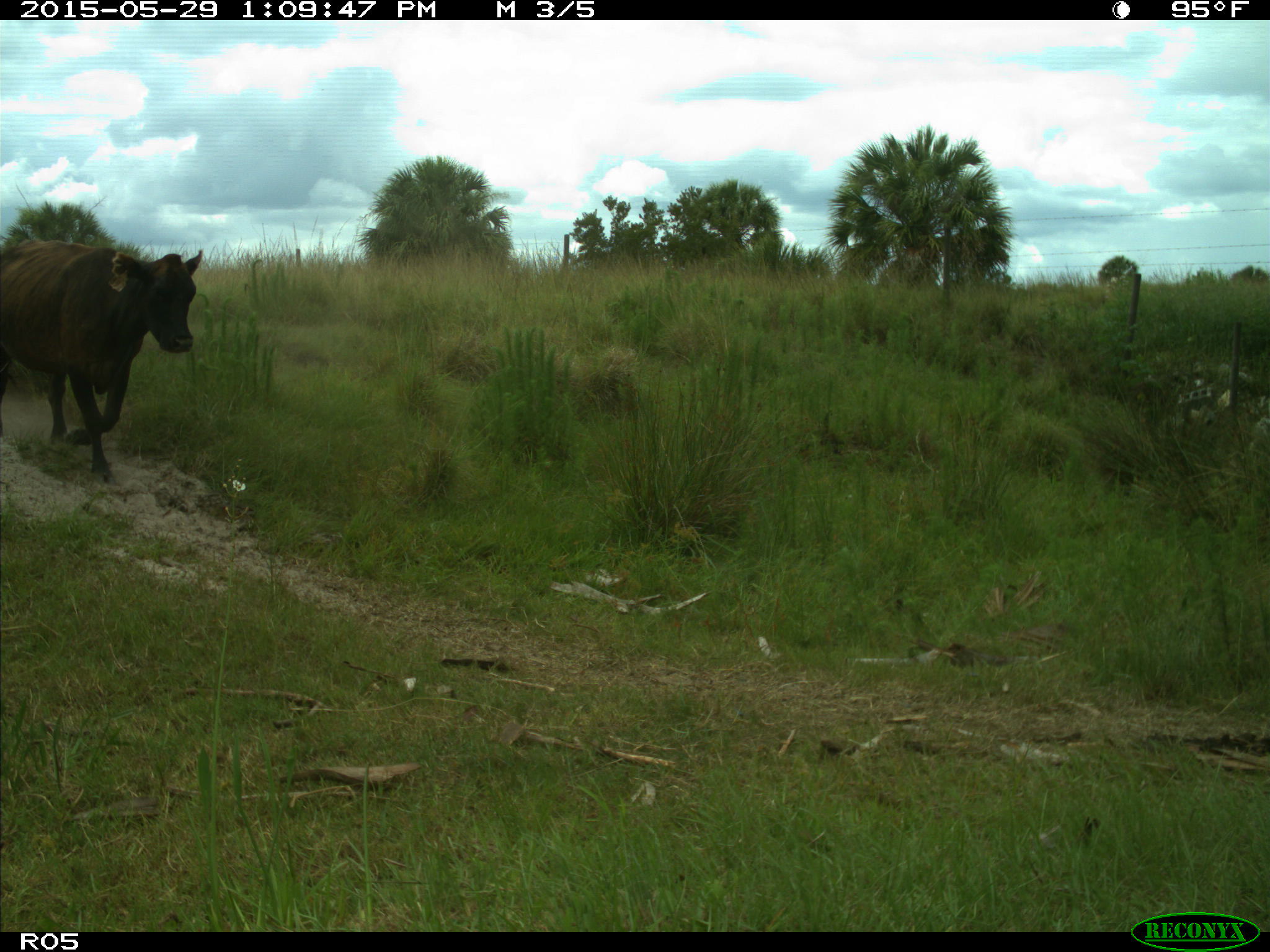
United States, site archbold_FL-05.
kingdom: Animalia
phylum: Chordata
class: Mammalia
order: Artiodactyla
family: Bovidae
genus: Bos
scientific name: Bos taurus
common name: domestic cow